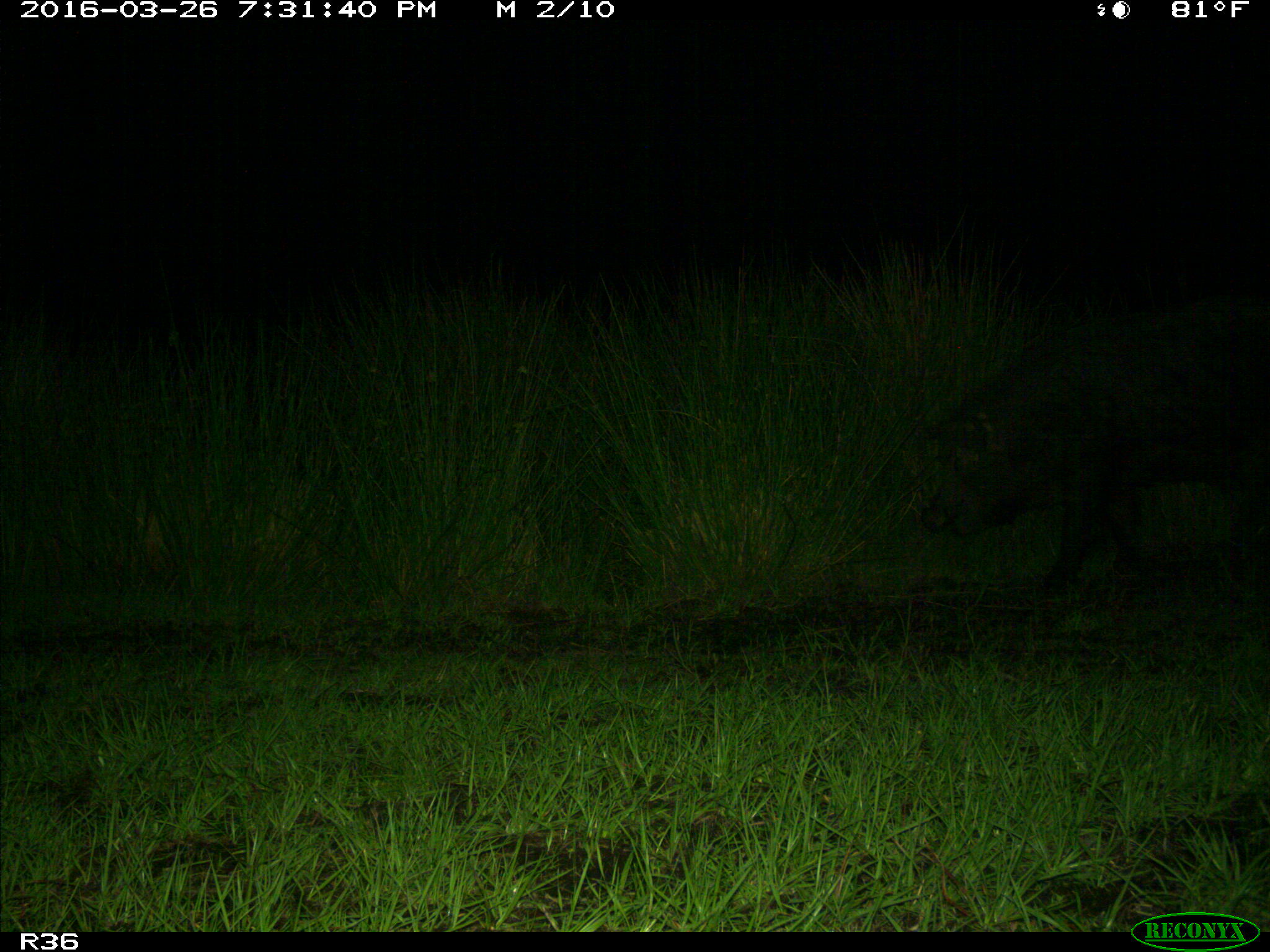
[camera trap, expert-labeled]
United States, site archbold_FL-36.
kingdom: Animalia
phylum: Chordata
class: Mammalia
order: Artiodactyla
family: Suidae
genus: Sus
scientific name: Sus scrofa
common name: wild boar